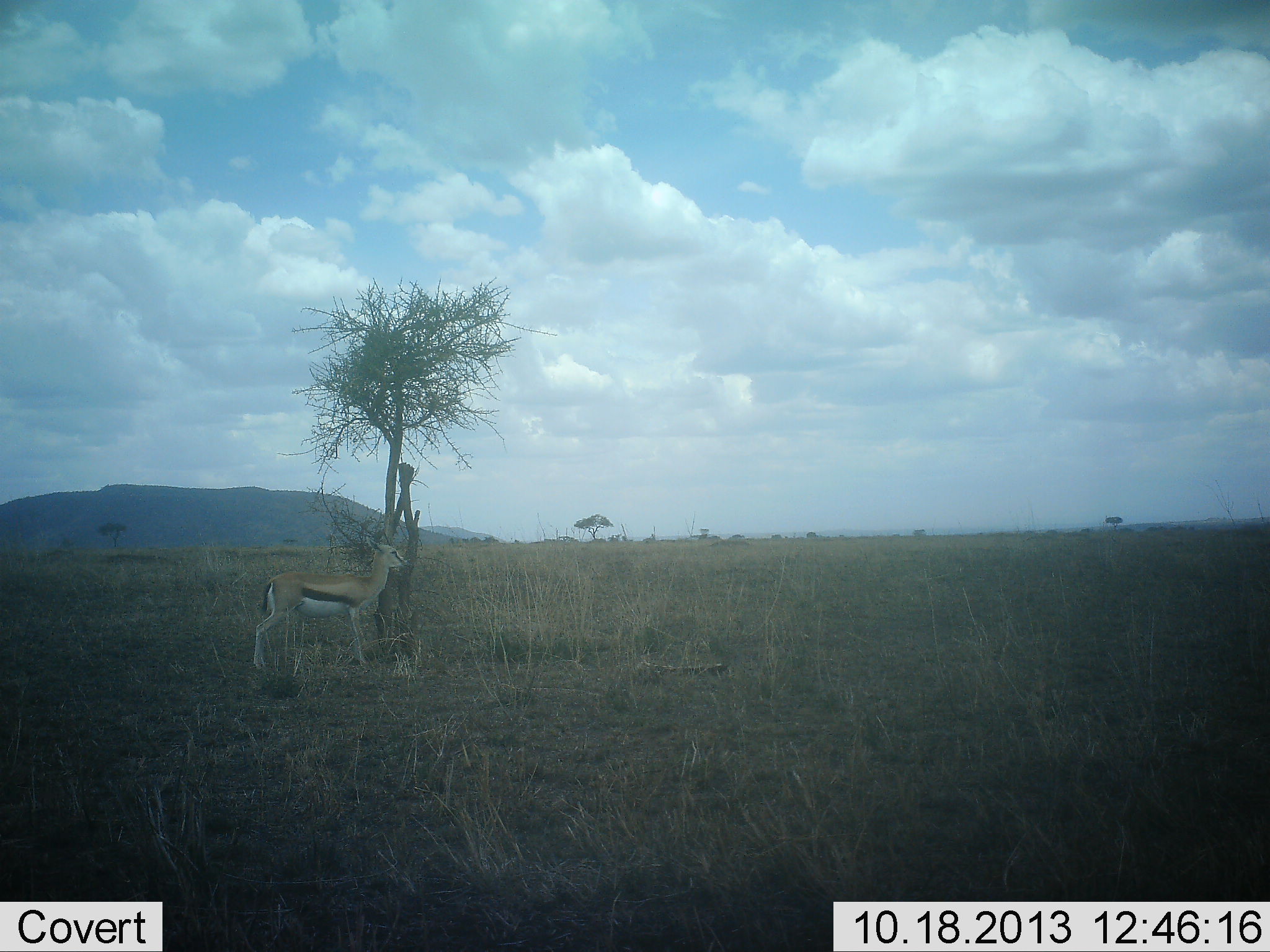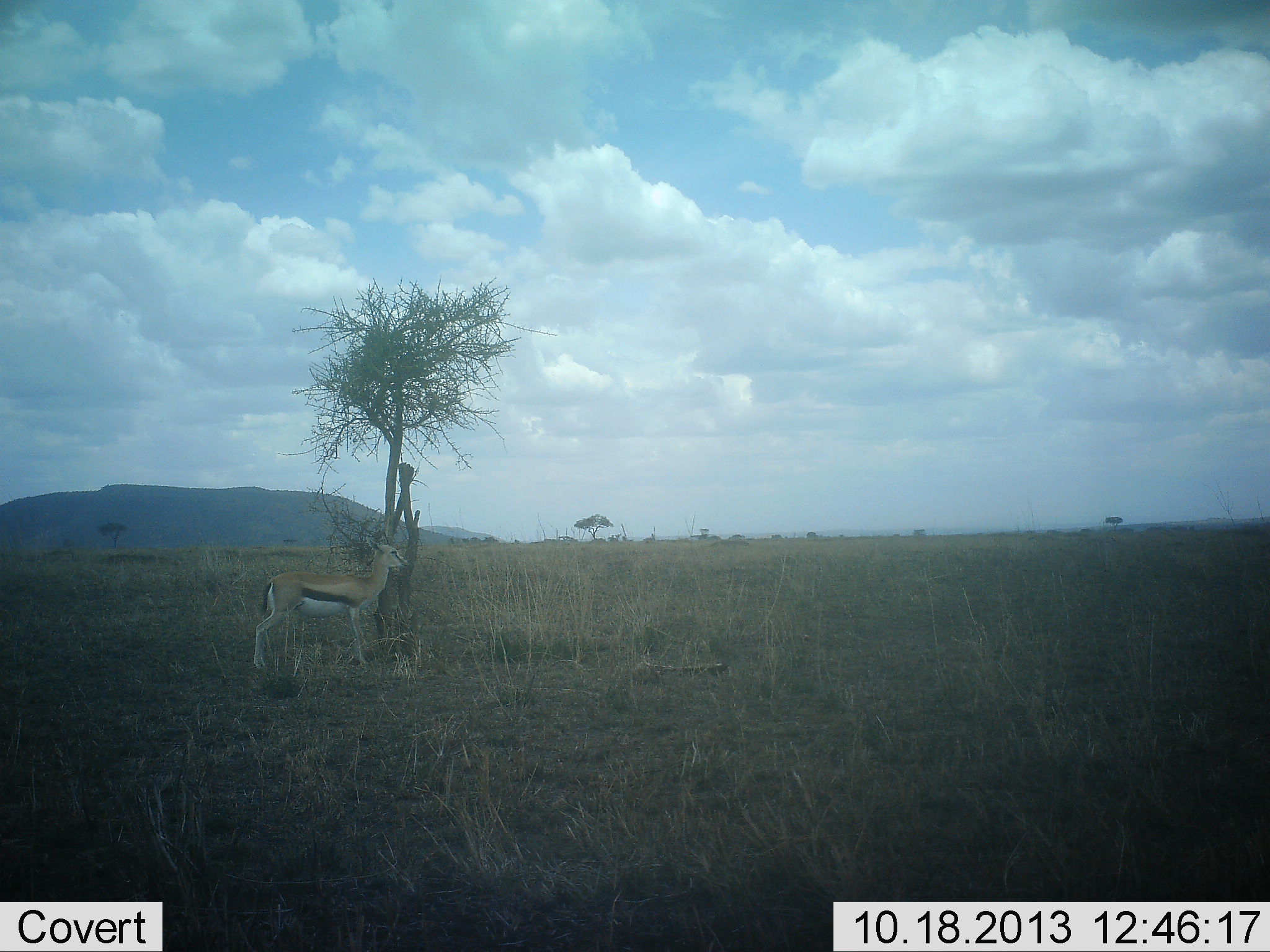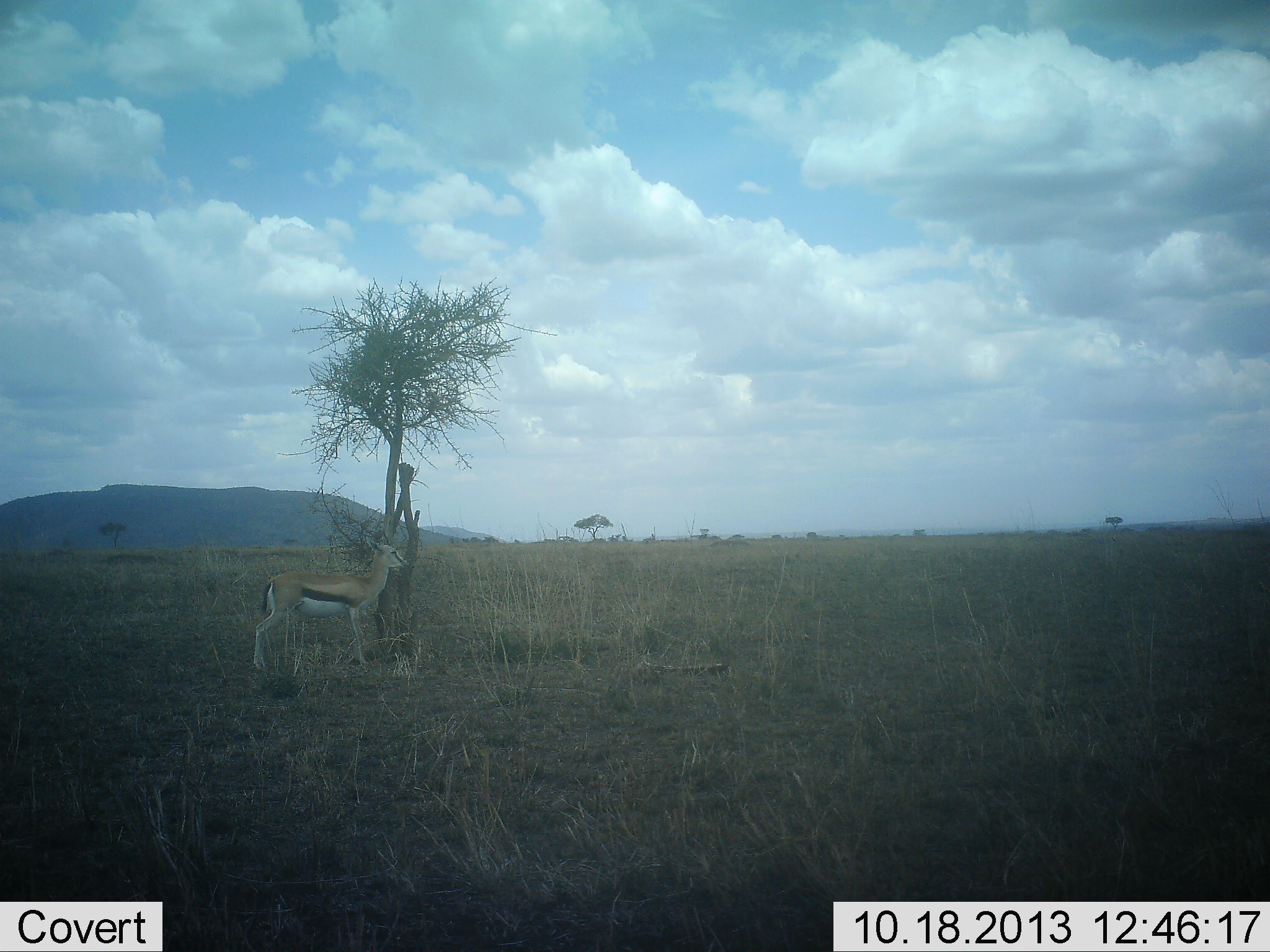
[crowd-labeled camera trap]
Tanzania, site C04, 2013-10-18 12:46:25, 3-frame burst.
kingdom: Animalia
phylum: Chordata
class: Mammalia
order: Artiodactyla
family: Bovidae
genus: Eudorcas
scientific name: Eudorcas thomsonii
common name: thomson's gazelle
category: gazellethomsons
Gazellethomsons (thomson's gazelle) (Eudorcas thomsonii), count 1. Behavior (volunteer vote fractions): standing 100%, resting 0%, moving 0%, interacting 0%. Young present (vote fraction): 0%. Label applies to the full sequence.